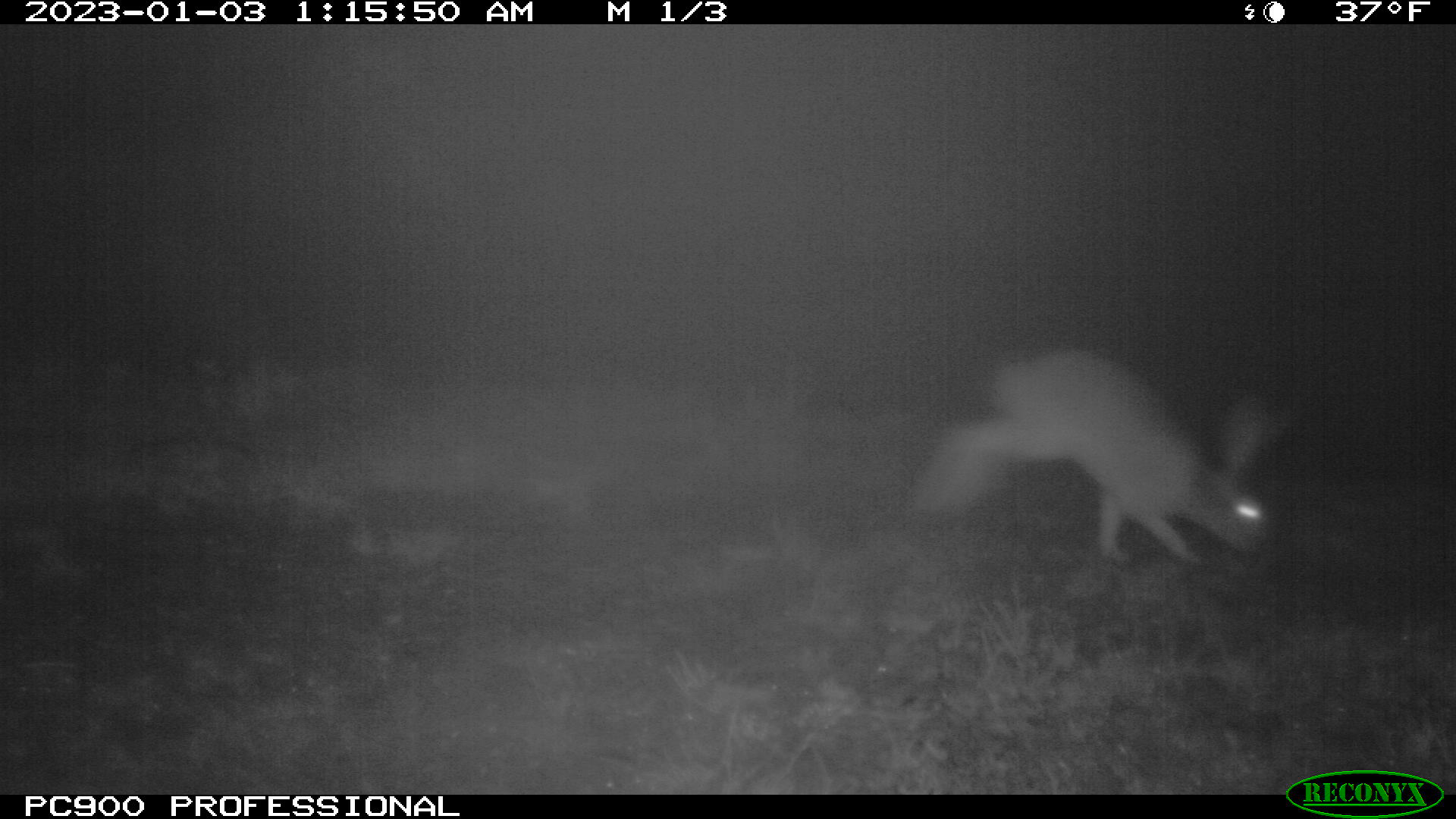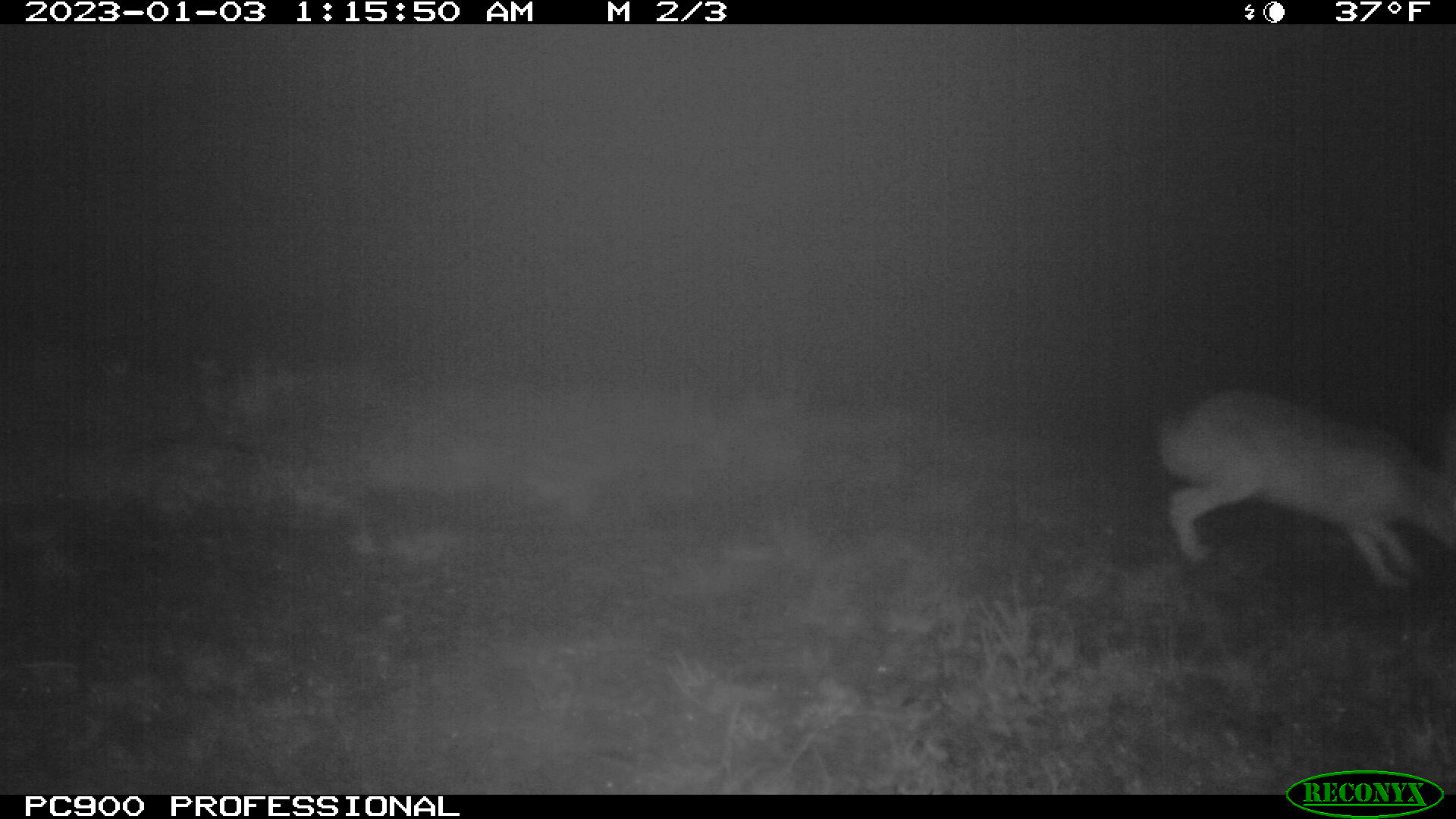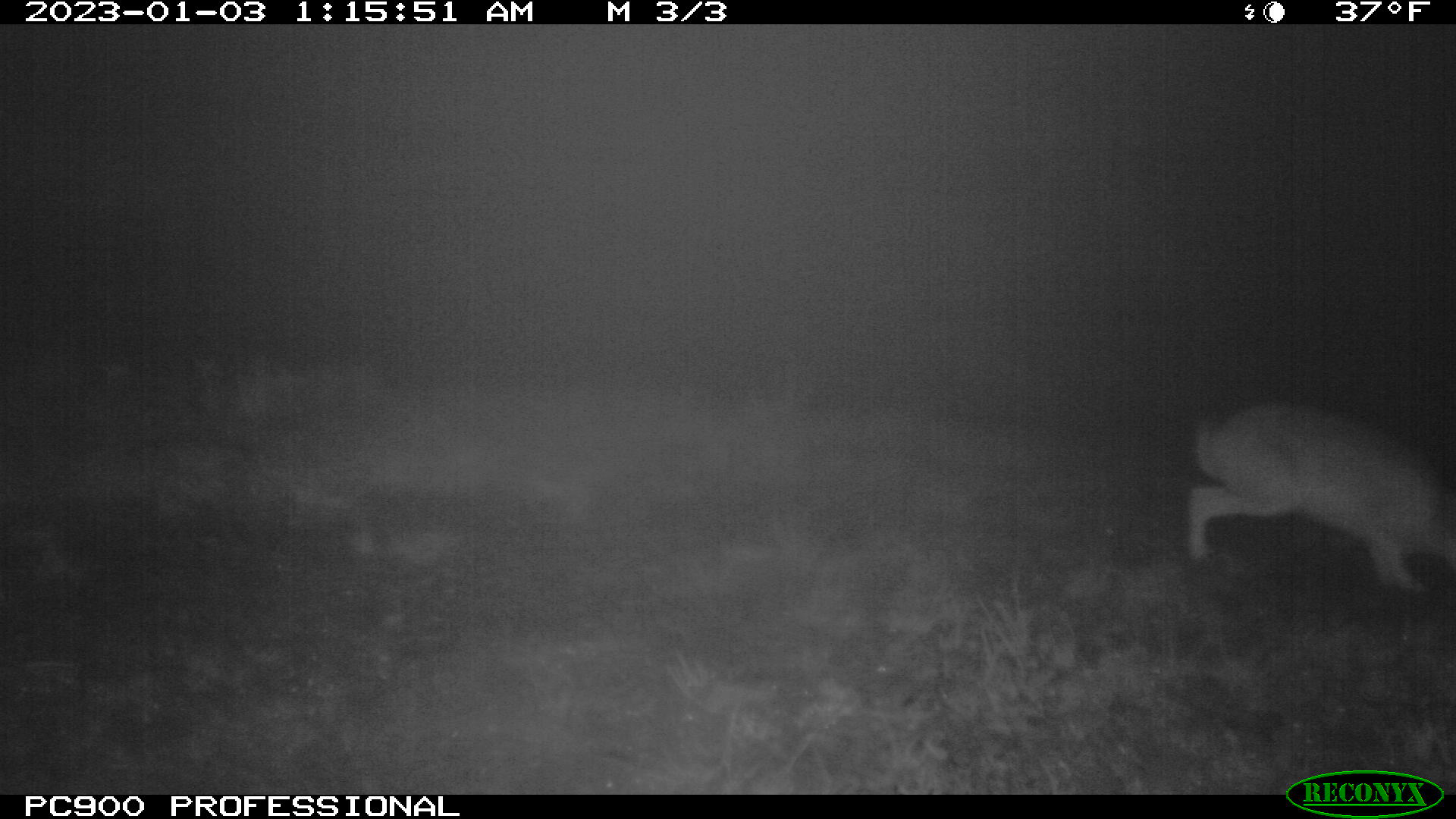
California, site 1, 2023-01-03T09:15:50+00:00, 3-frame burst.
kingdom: Animalia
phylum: Chordata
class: Mammalia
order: Lagomorpha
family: Leporidae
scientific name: Leporidae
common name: rabbit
Rabbit (Leporidae).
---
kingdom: Animalia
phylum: Chordata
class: Mammalia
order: Lagomorpha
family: Leporidae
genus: Lepus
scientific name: Lepus californicus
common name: black-tailed jackrabbit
Black-tailed jackrabbit (Lepus californicus).